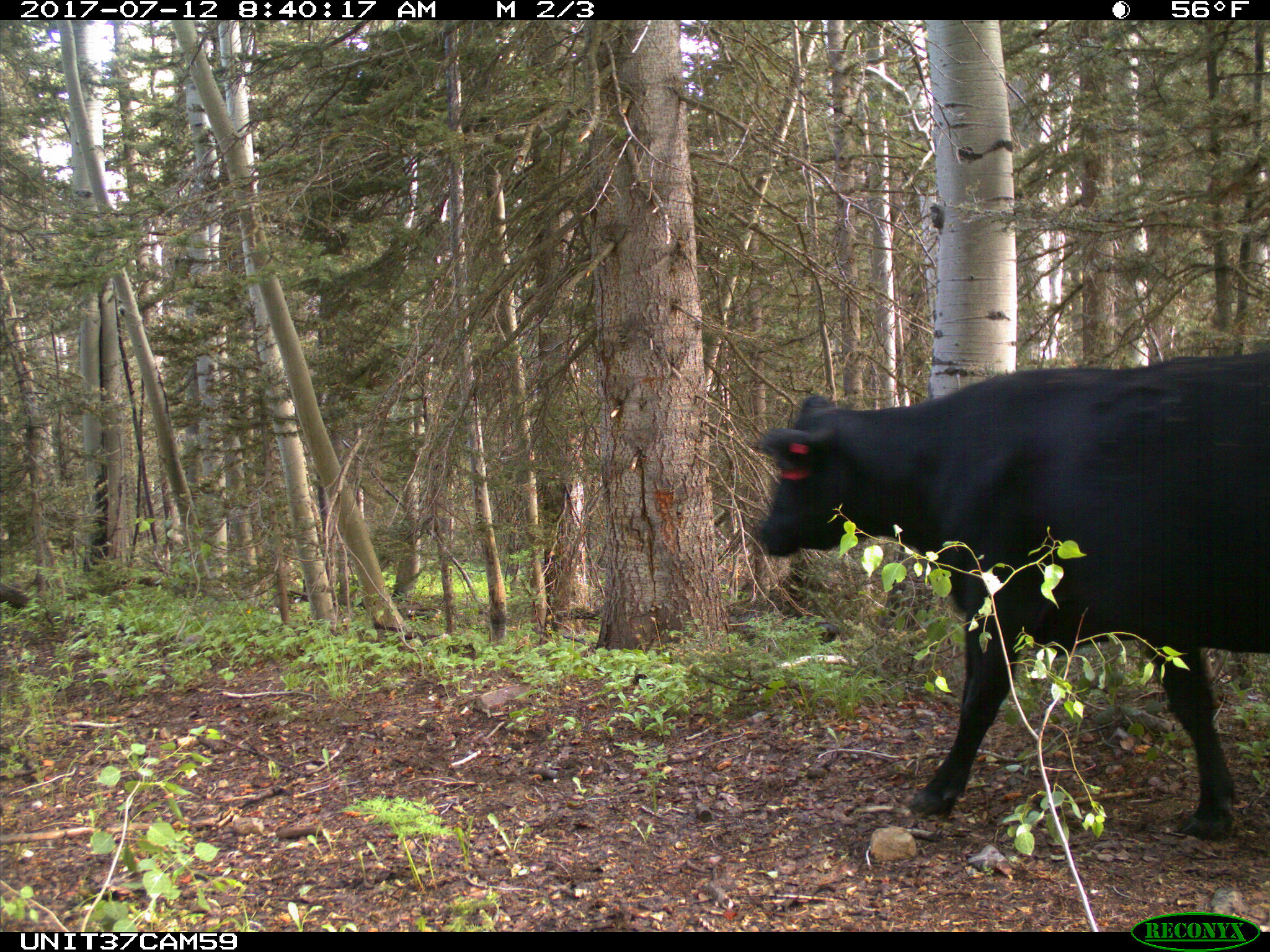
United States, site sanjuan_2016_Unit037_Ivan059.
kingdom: Animalia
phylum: Chordata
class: Mammalia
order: Artiodactyla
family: Bovidae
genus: Bos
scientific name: Bos taurus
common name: domestic cow